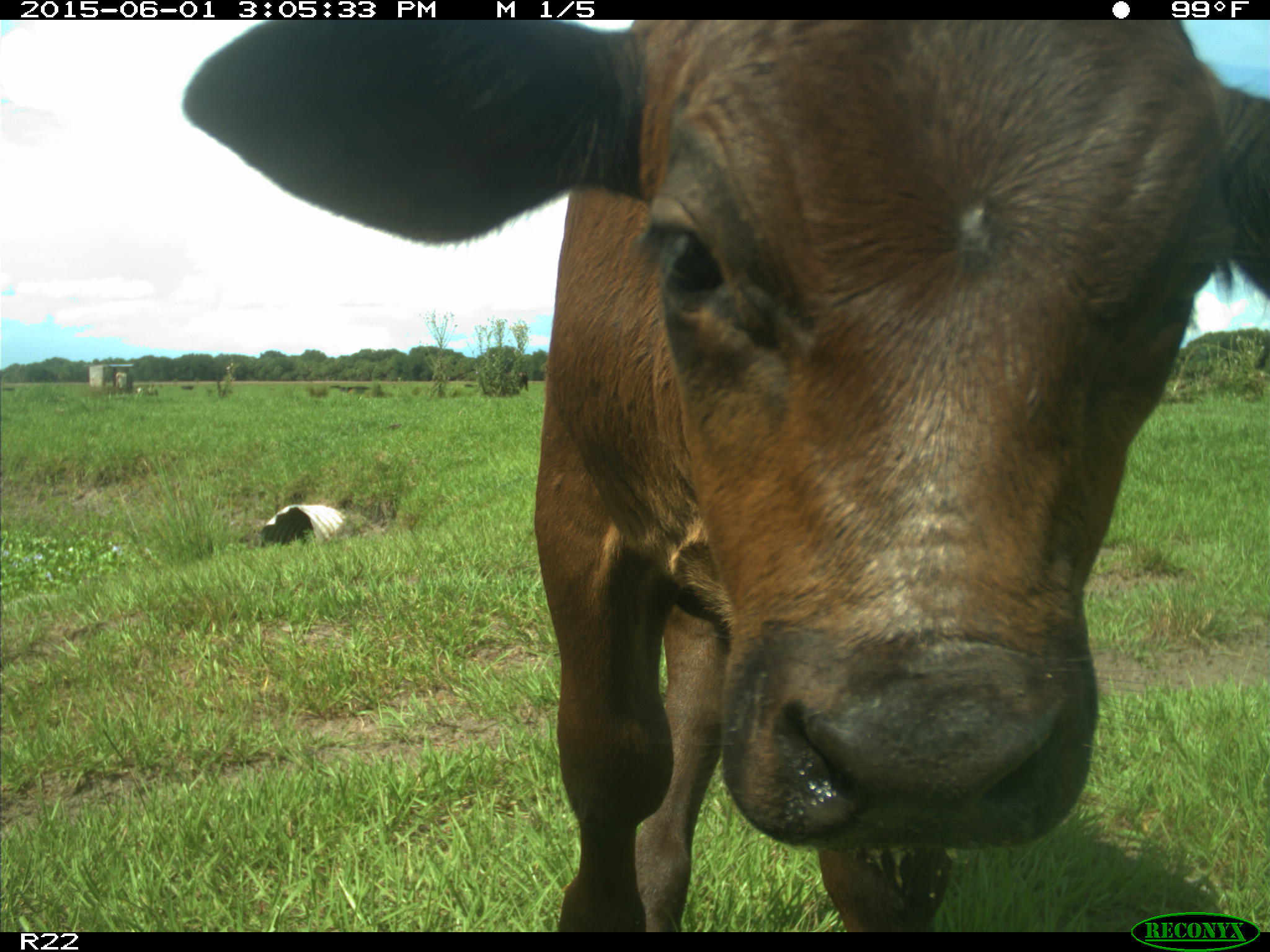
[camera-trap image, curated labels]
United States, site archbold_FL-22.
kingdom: Animalia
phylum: Chordata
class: Mammalia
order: Artiodactyla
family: Bovidae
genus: Bos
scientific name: Bos taurus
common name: domestic cow